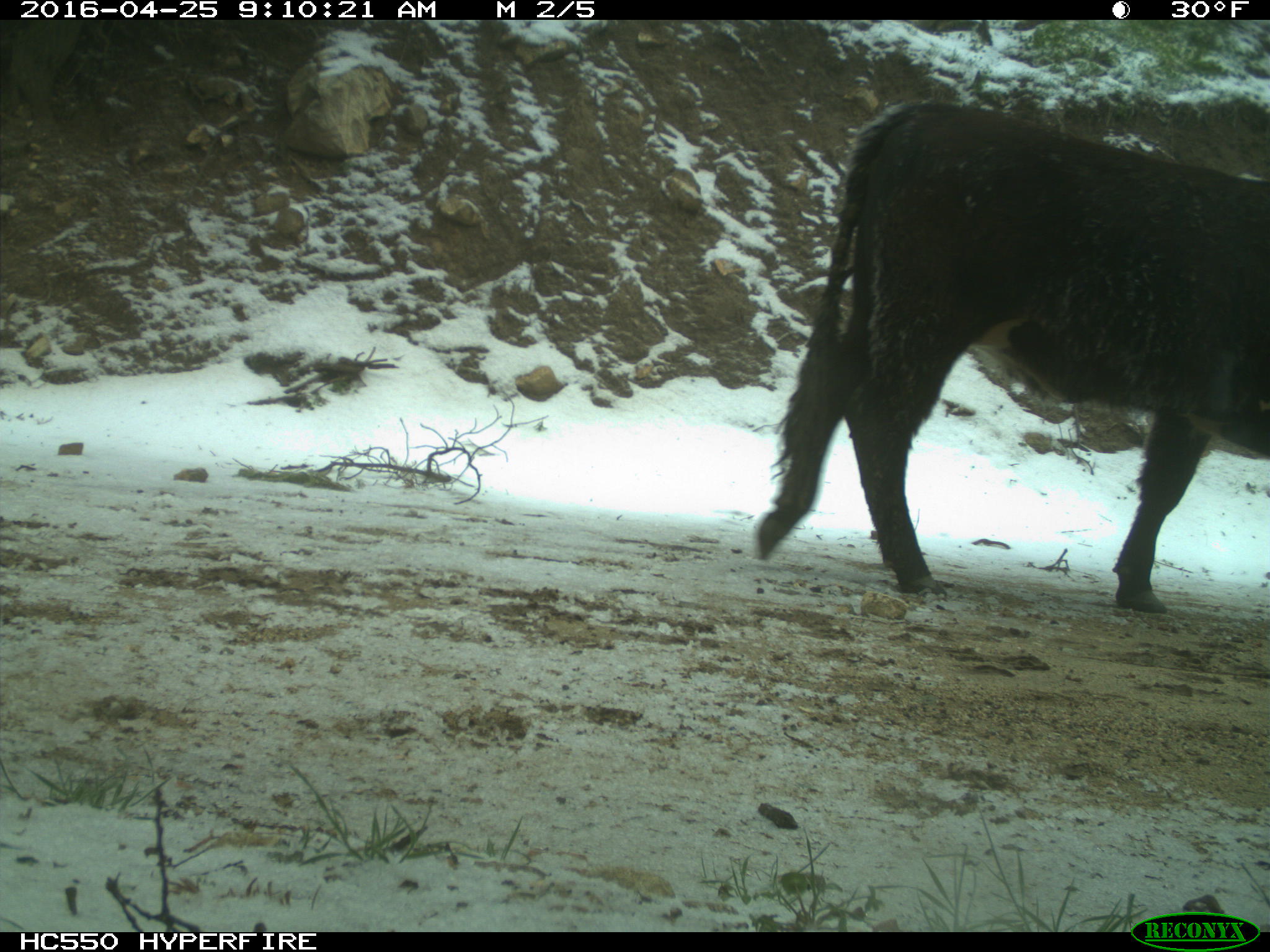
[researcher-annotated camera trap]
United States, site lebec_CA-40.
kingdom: Animalia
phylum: Chordata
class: Mammalia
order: Artiodactyla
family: Bovidae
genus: Bos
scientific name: Bos taurus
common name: domestic cow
Bos taurus (domestic cow).